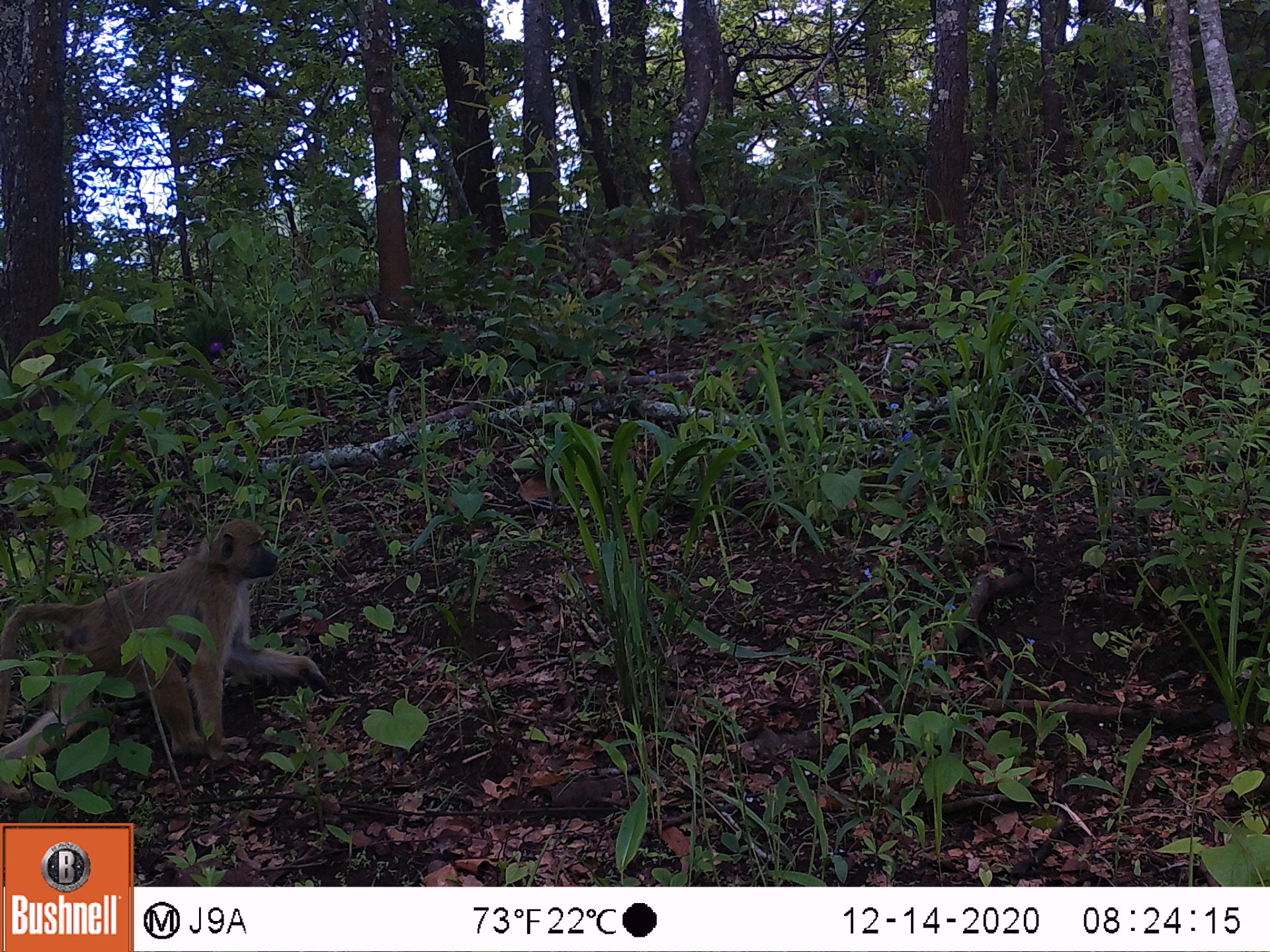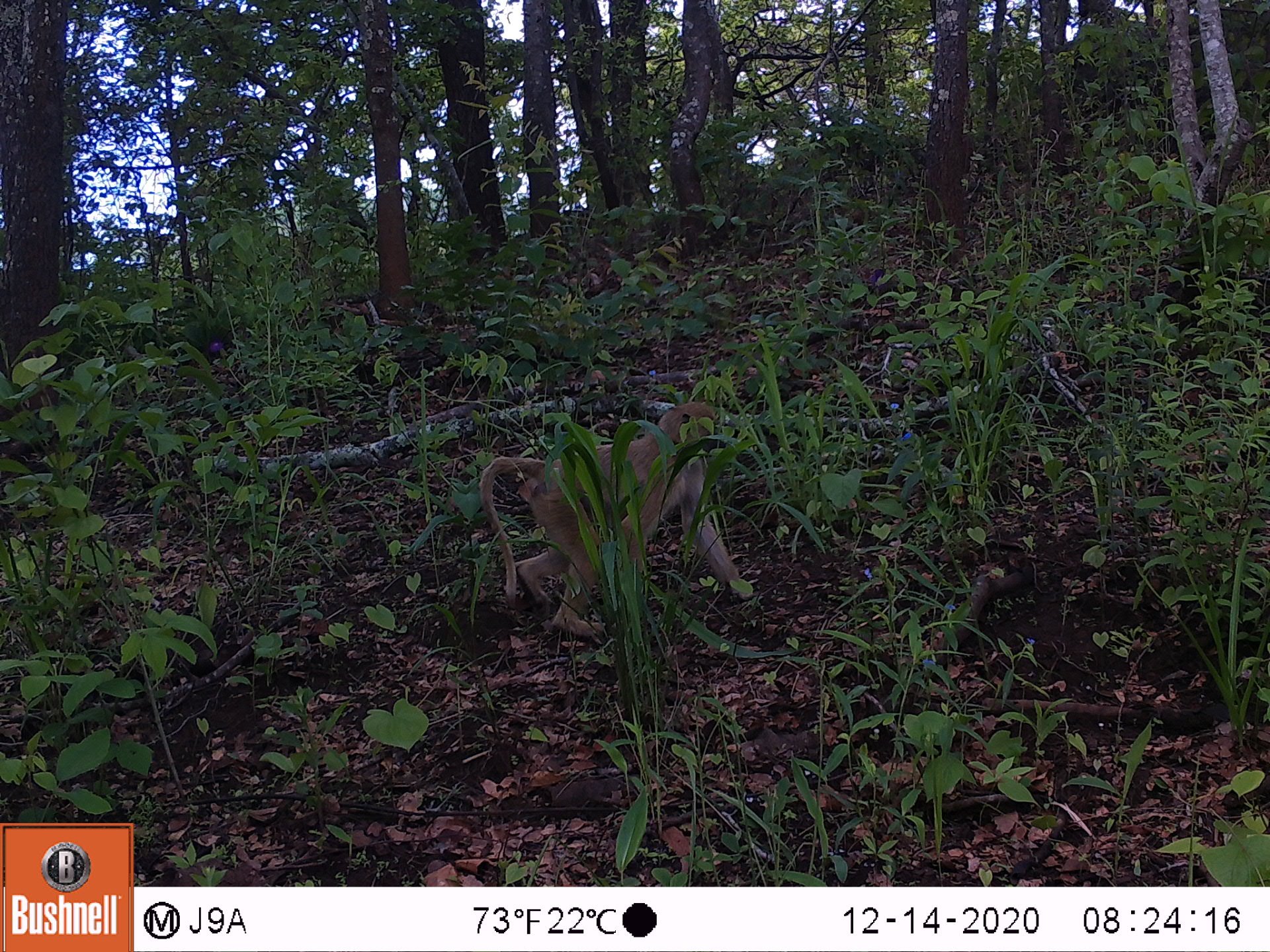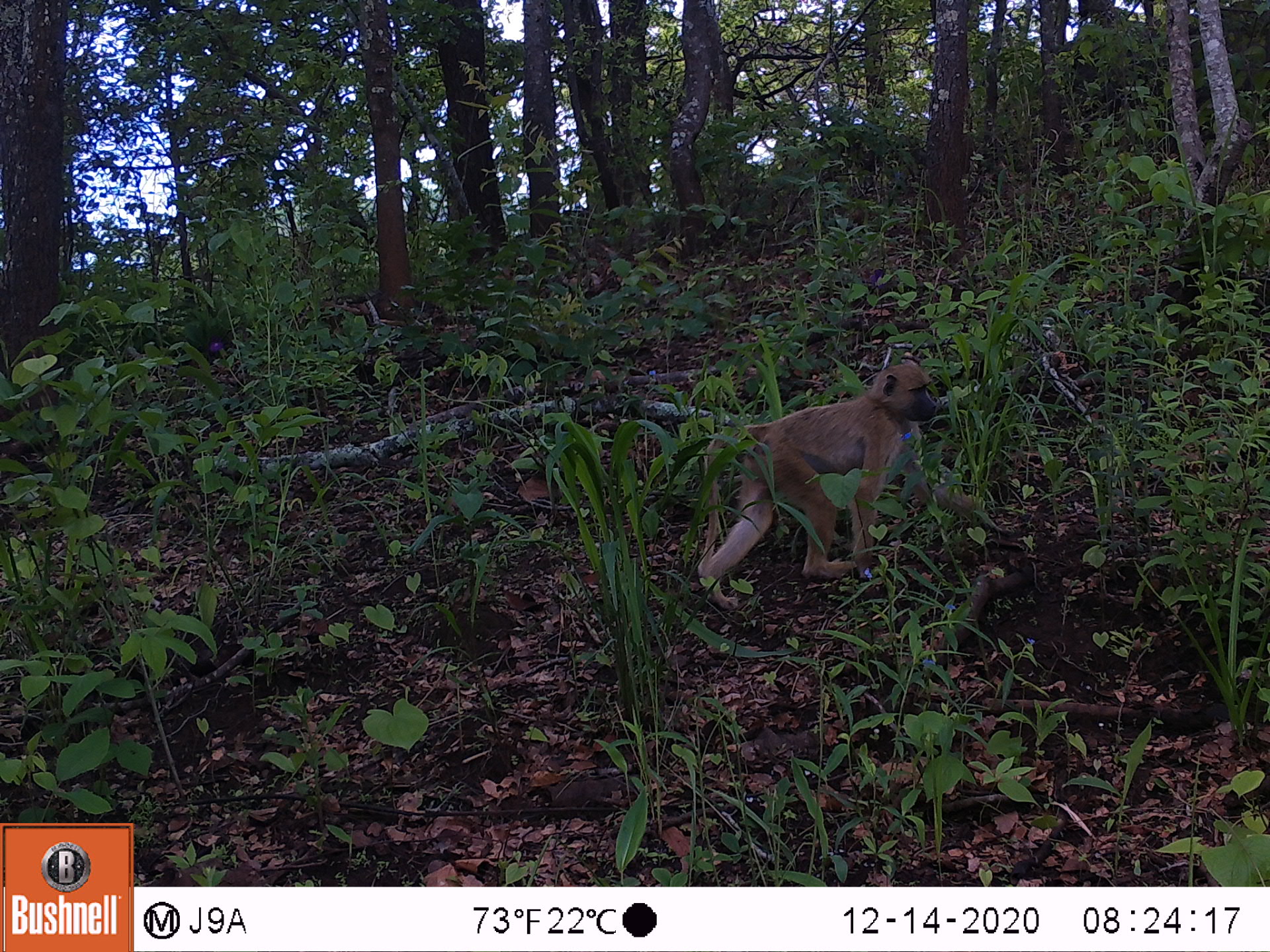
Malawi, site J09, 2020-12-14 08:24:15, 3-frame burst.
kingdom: Animalia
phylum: Chordata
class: Mammalia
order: Primates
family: Cercopithecidae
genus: Papio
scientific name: Papio cynocephalus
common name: yellow baboon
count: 1